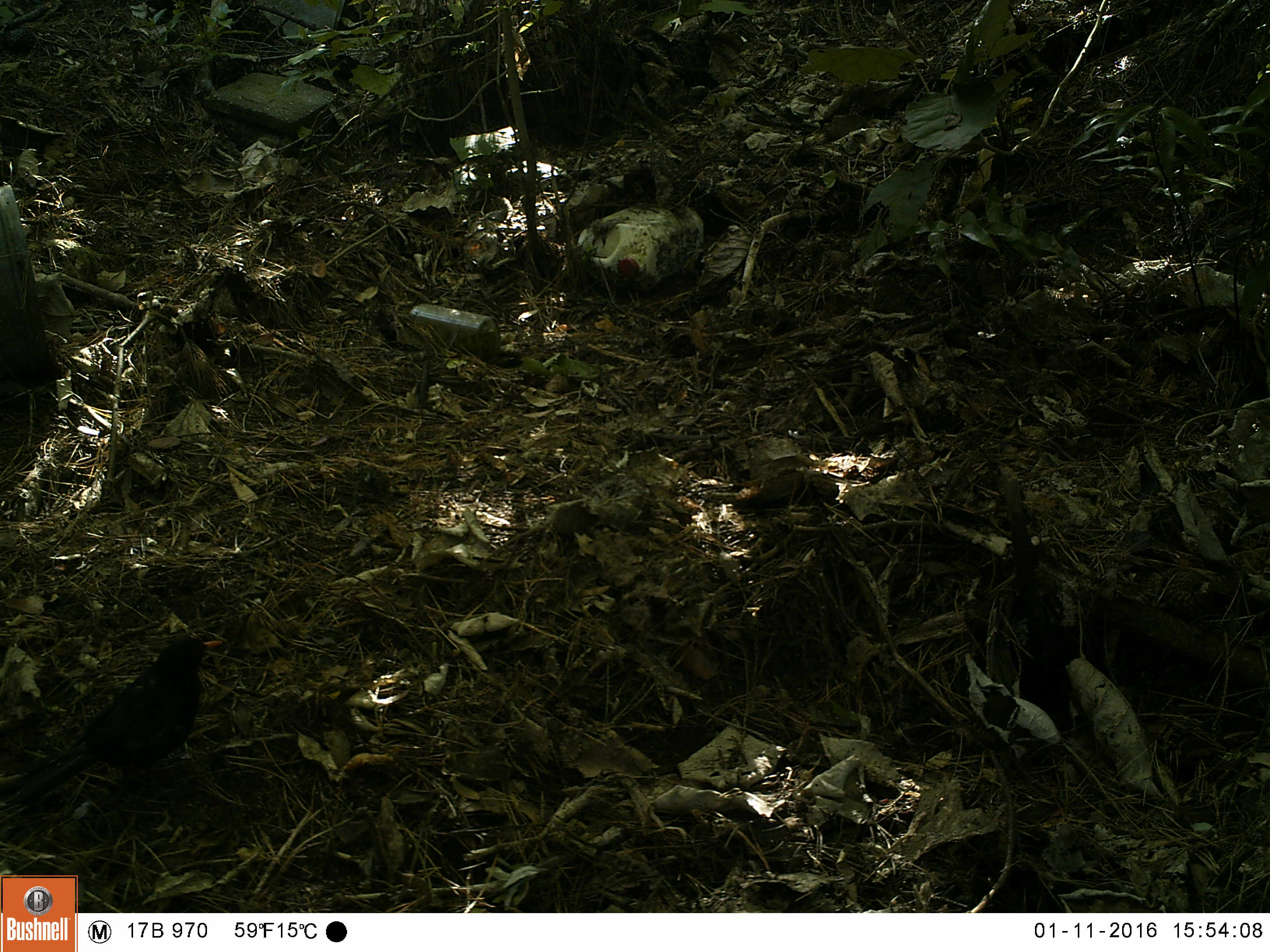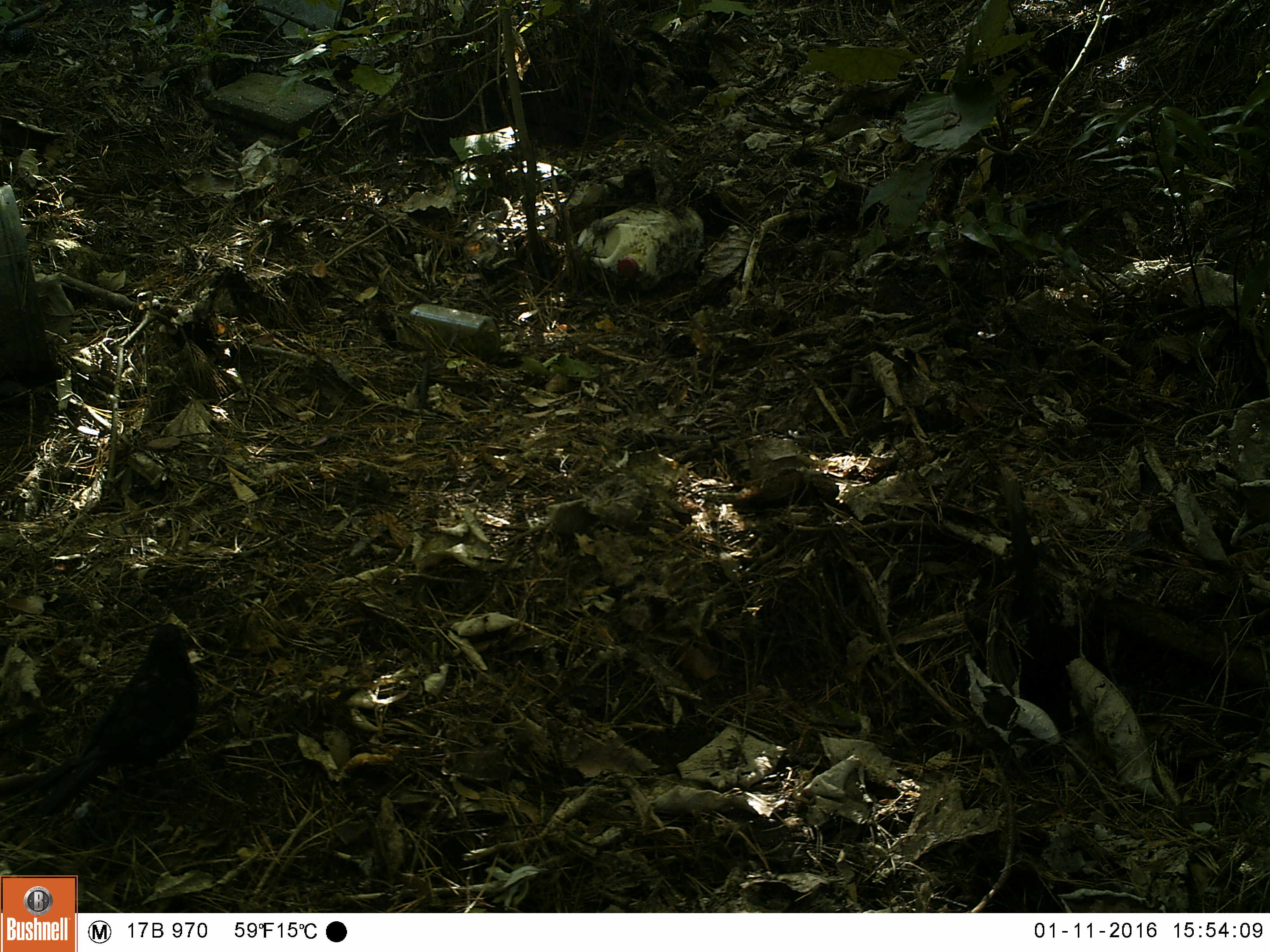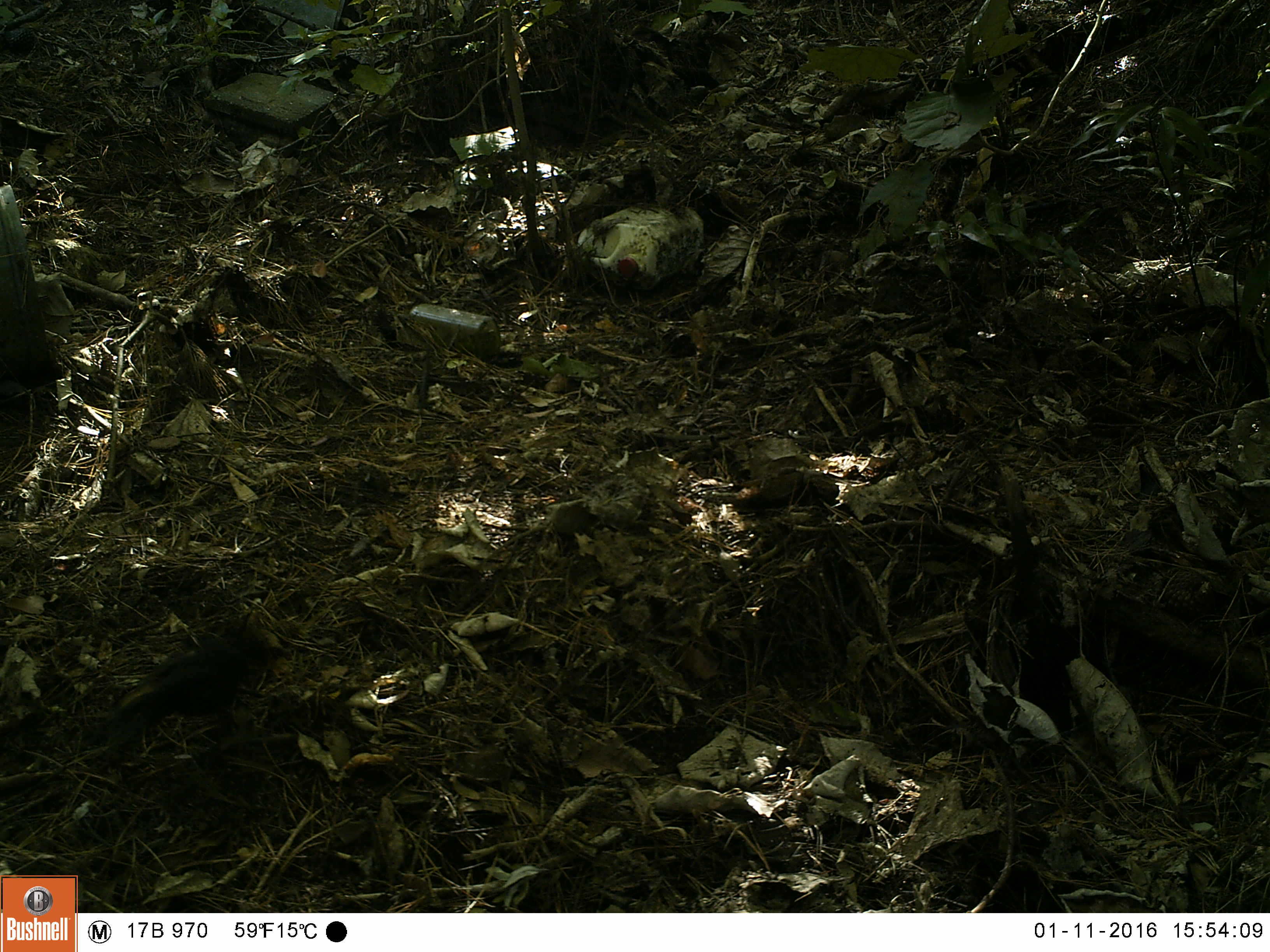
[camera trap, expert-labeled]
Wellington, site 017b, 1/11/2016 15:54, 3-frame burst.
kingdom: Animalia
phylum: Chordata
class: Aves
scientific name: Aves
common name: bird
Bird (Aves).